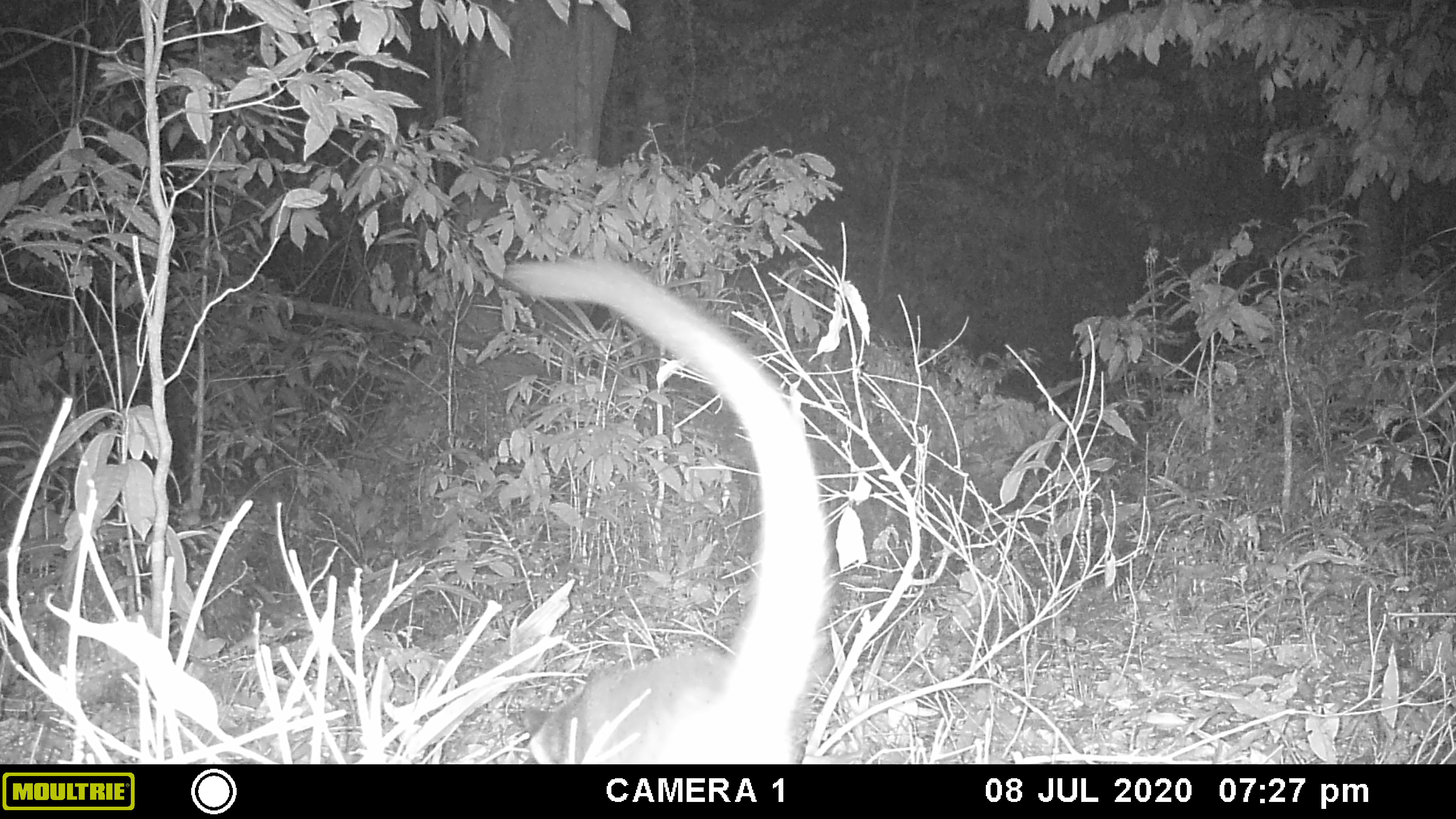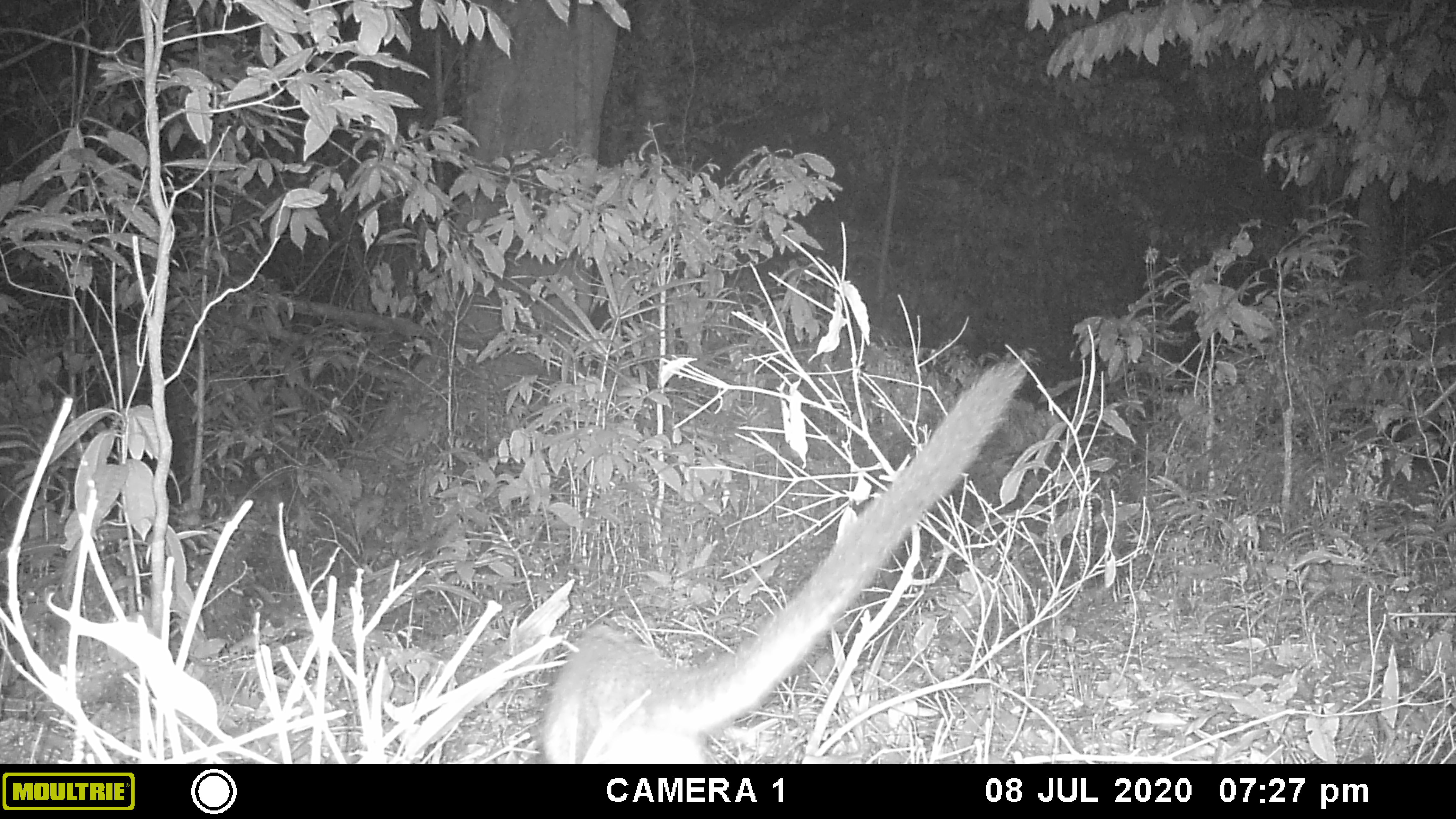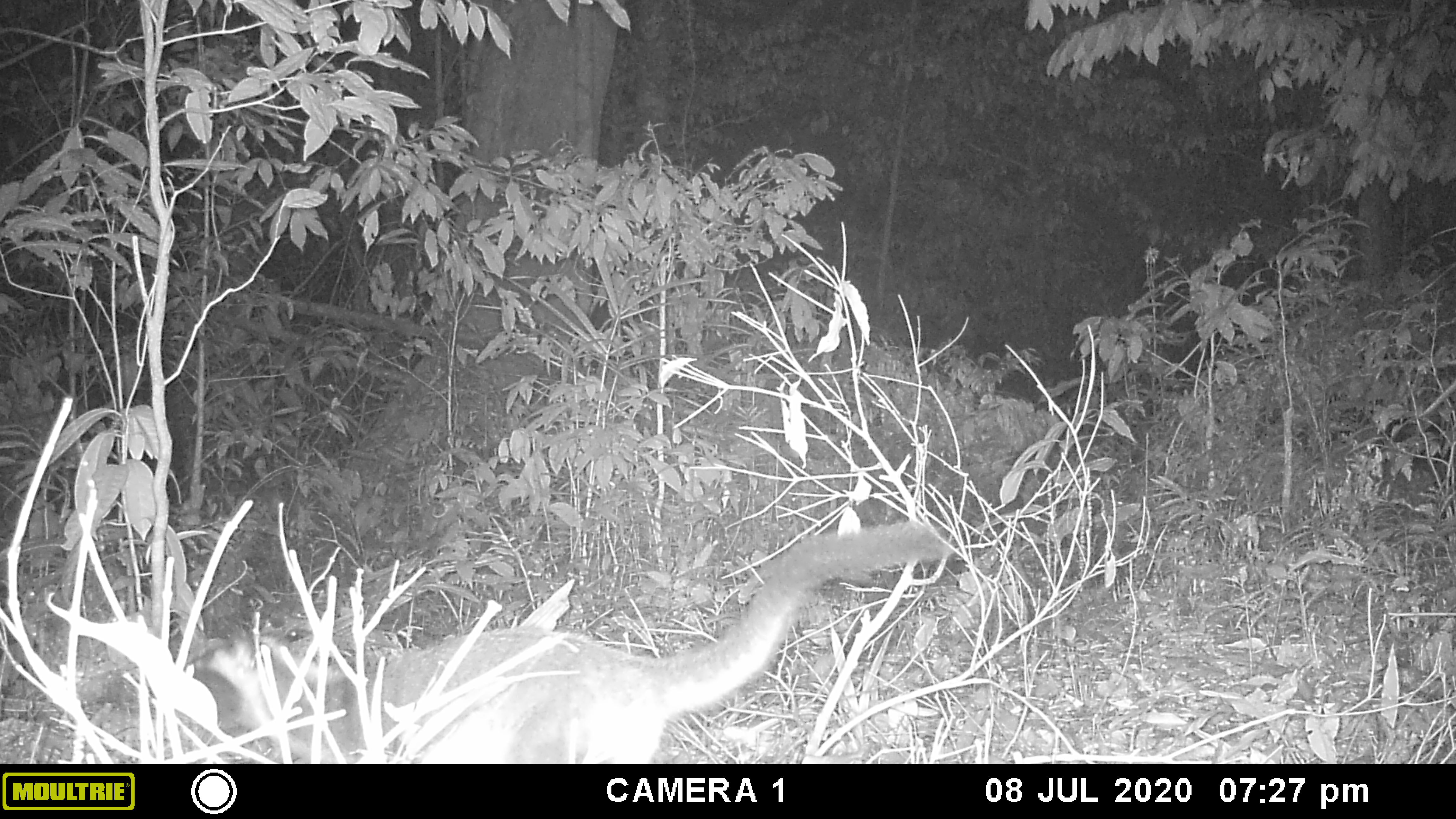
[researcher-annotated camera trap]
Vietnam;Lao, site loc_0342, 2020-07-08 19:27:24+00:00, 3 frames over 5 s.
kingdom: Animalia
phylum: Chordata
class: Mammalia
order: Carnivora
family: Viverridae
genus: Paguma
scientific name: Paguma larvata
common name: masked palm civet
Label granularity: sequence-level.